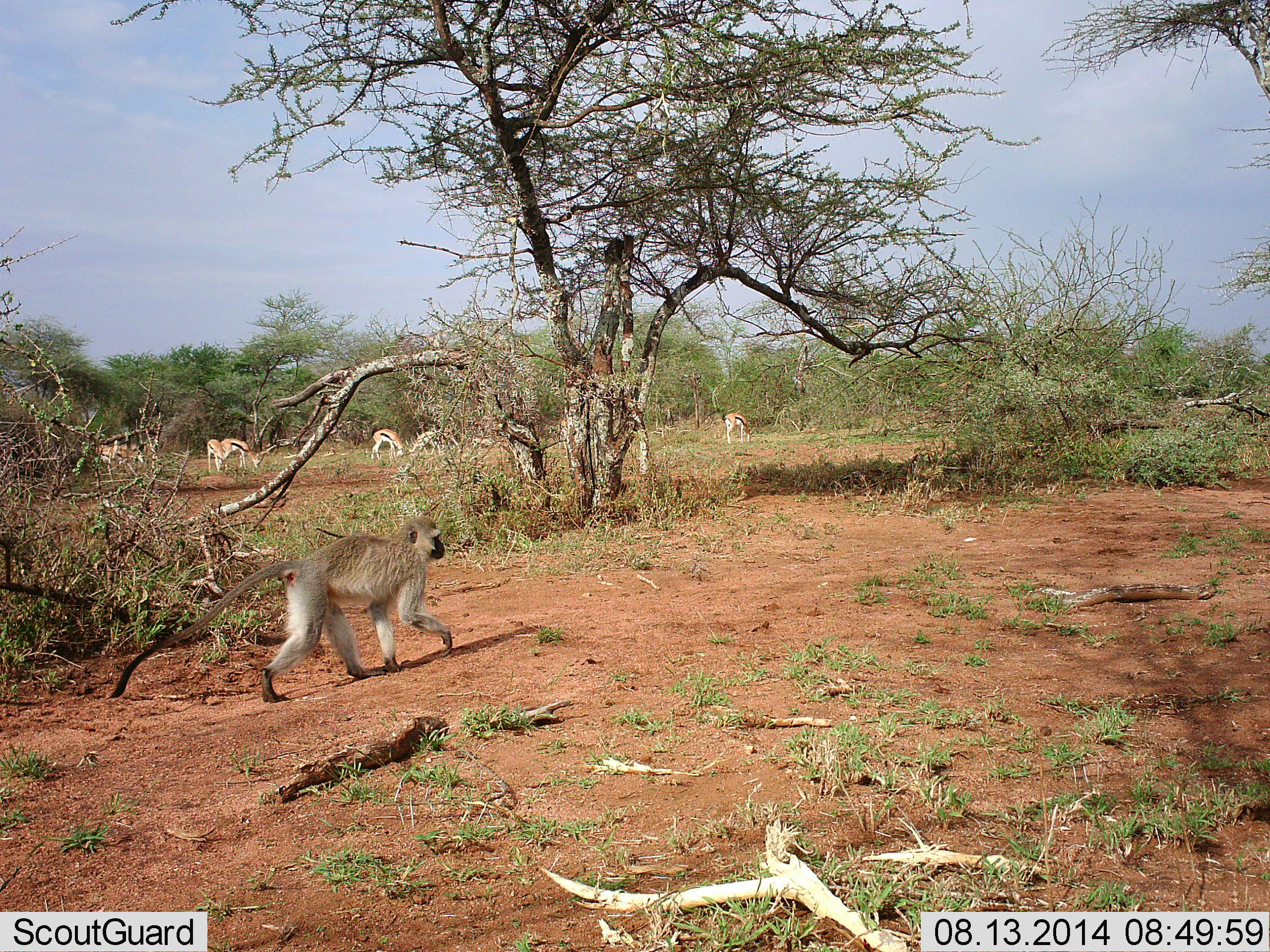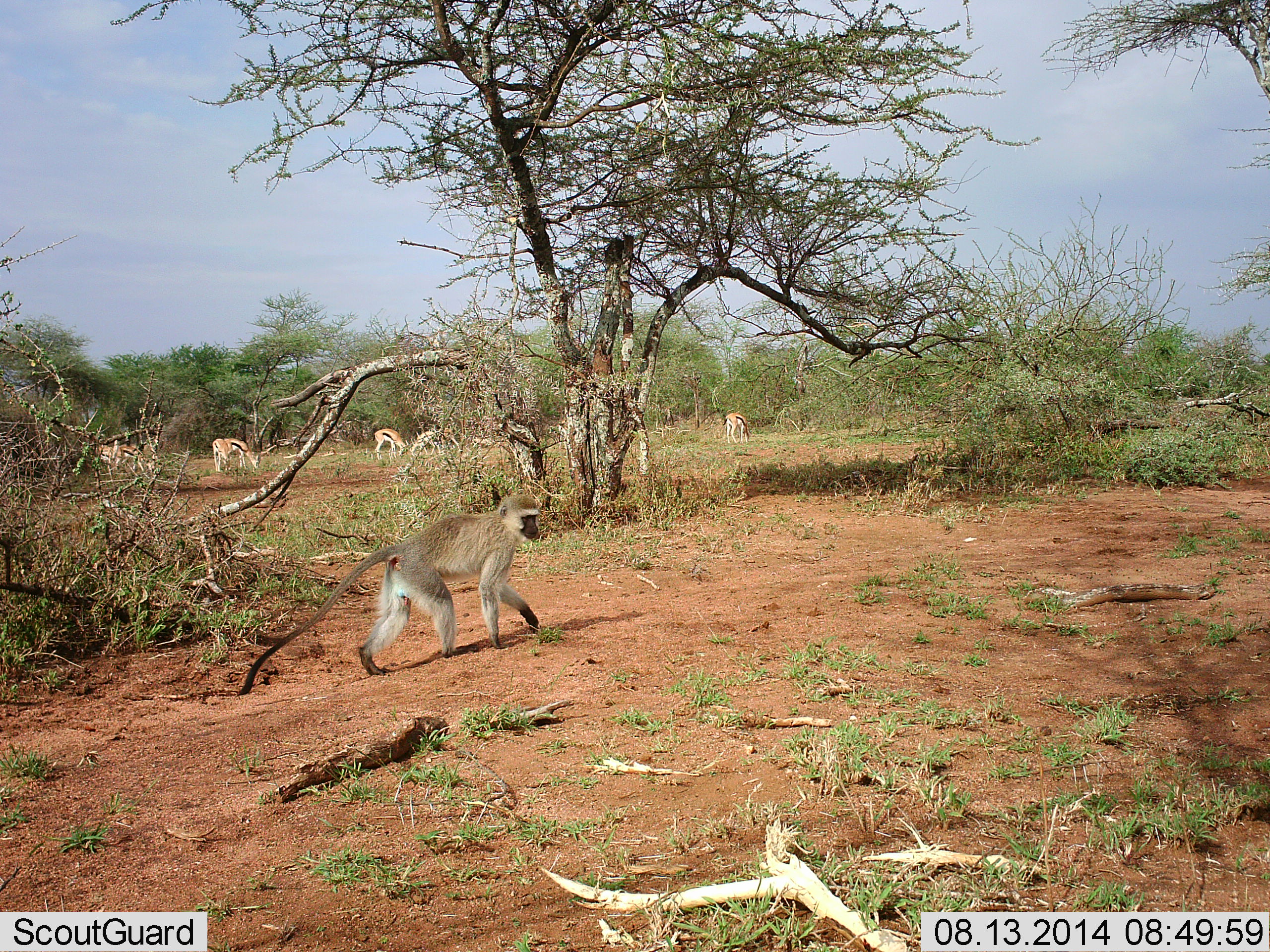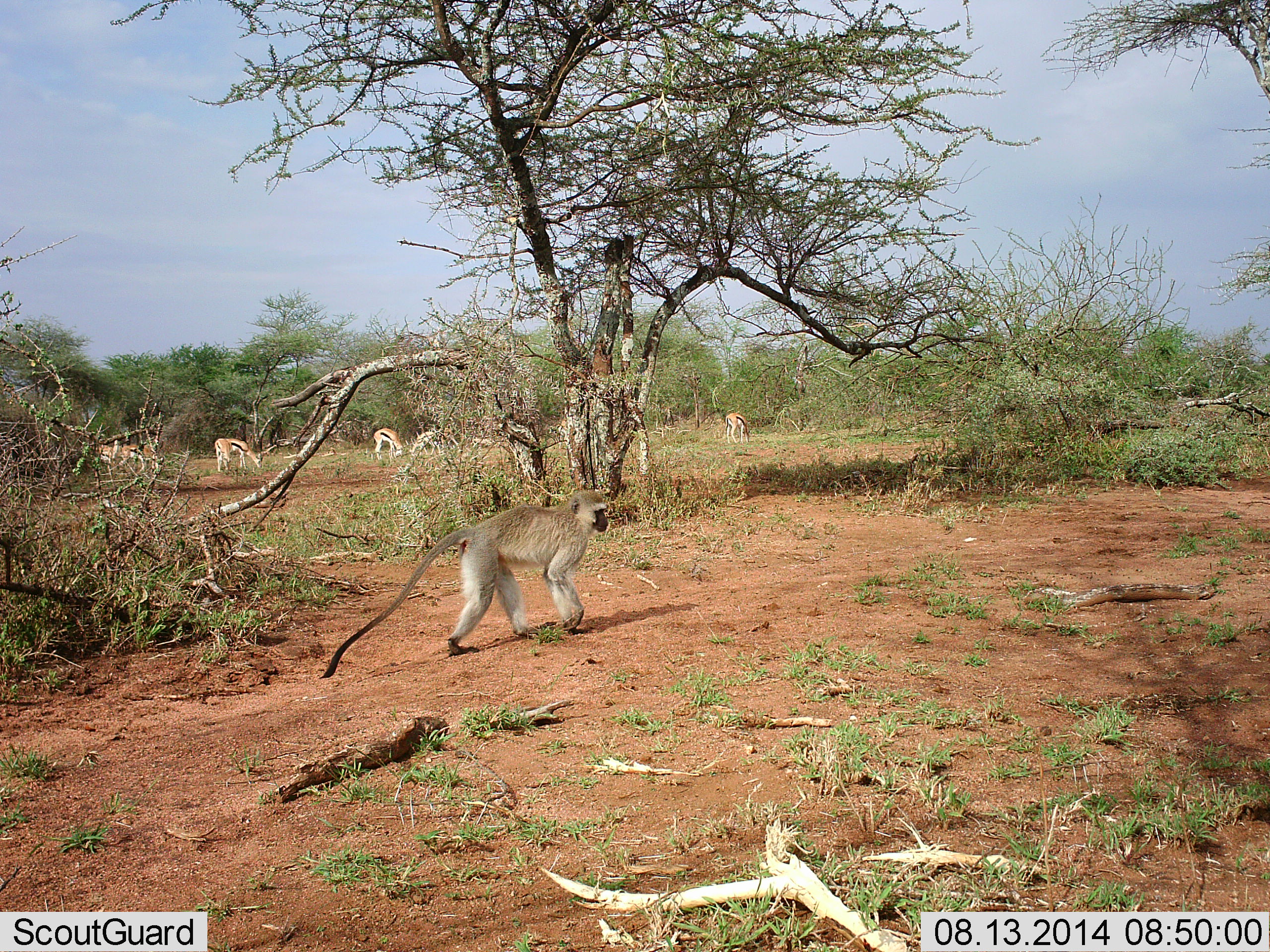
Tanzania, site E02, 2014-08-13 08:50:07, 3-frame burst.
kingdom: Animalia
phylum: Chordata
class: Mammalia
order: Artiodactyla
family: Bovidae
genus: Eudorcas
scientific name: Eudorcas thomsonii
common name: thomson's gazelle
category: gazellethomsons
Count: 7.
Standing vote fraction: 18%.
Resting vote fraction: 0%.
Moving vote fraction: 9%.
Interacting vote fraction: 0%.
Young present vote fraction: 9%.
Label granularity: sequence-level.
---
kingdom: Animalia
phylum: Chordata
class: Mammalia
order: Primates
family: Cercopithecidae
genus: Chlorocebus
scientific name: Chlorocebus pygerythrus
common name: vervet monkey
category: monkeyvervet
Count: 1.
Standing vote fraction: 8%.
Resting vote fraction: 0%.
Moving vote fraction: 100%.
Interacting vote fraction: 0%.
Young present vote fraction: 0%.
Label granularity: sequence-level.